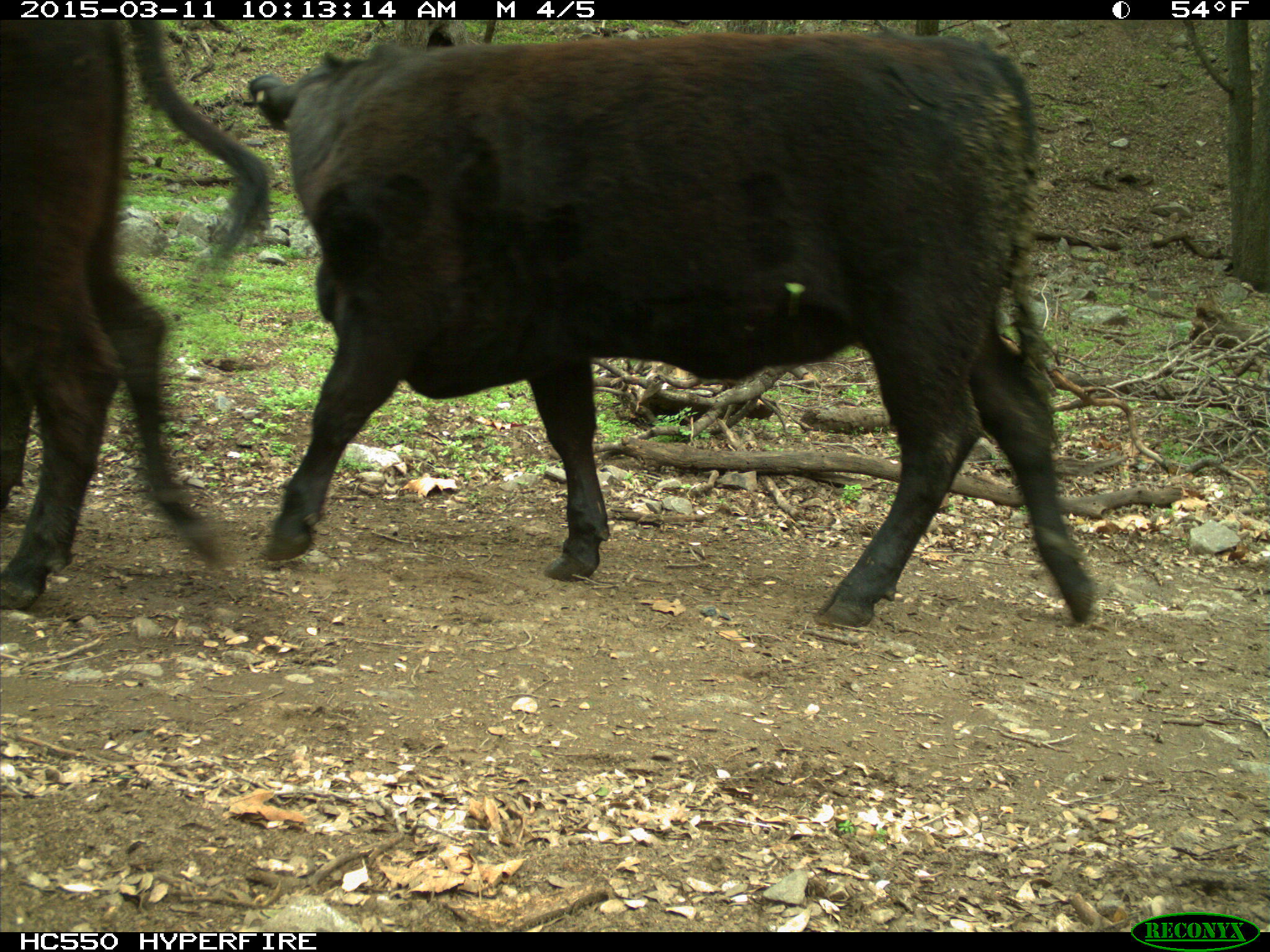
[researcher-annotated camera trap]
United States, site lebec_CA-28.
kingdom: Animalia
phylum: Chordata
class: Mammalia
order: Artiodactyla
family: Bovidae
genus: Bos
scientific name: Bos taurus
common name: domestic cow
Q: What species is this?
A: Bos taurus (domestic cow).